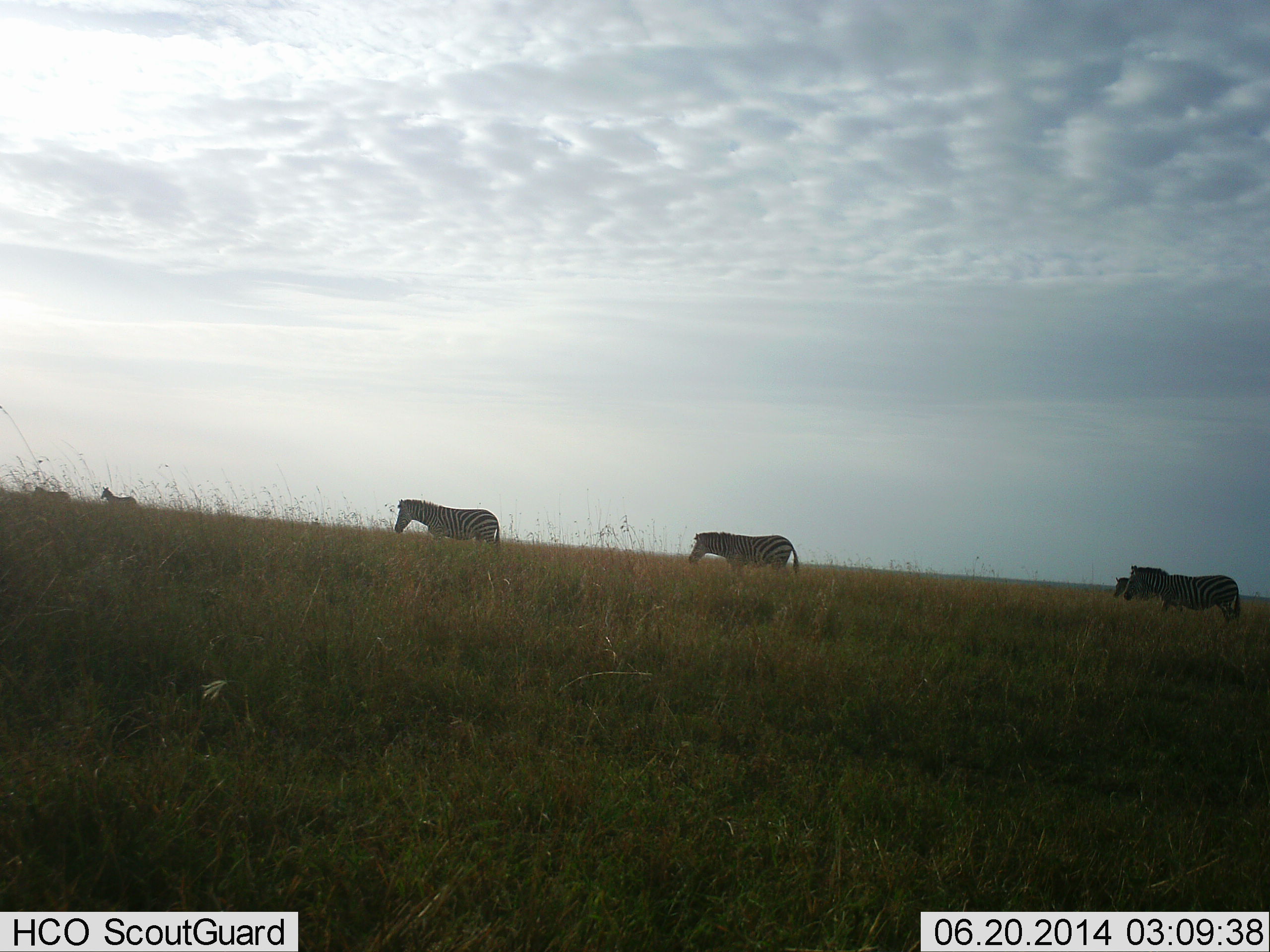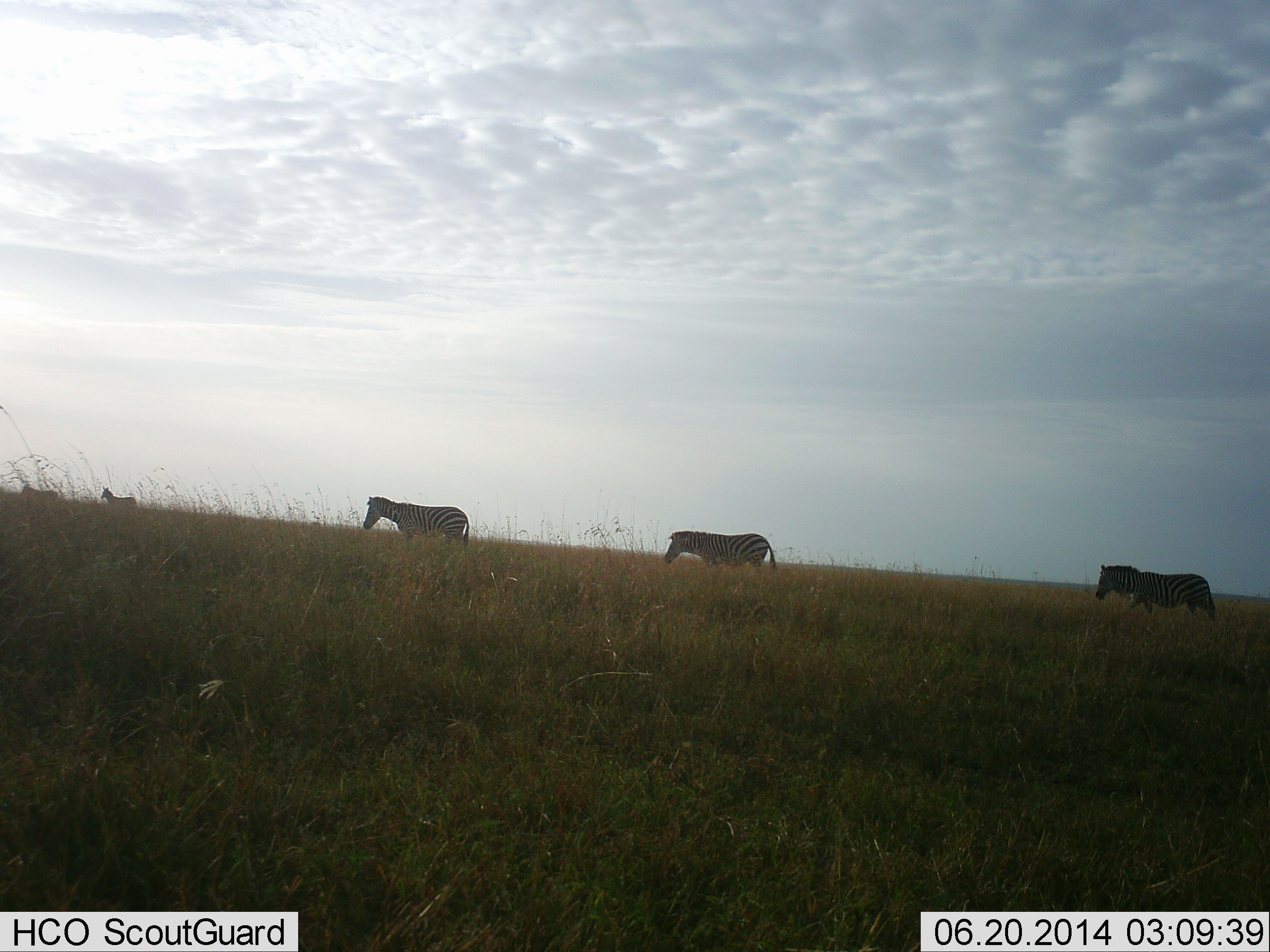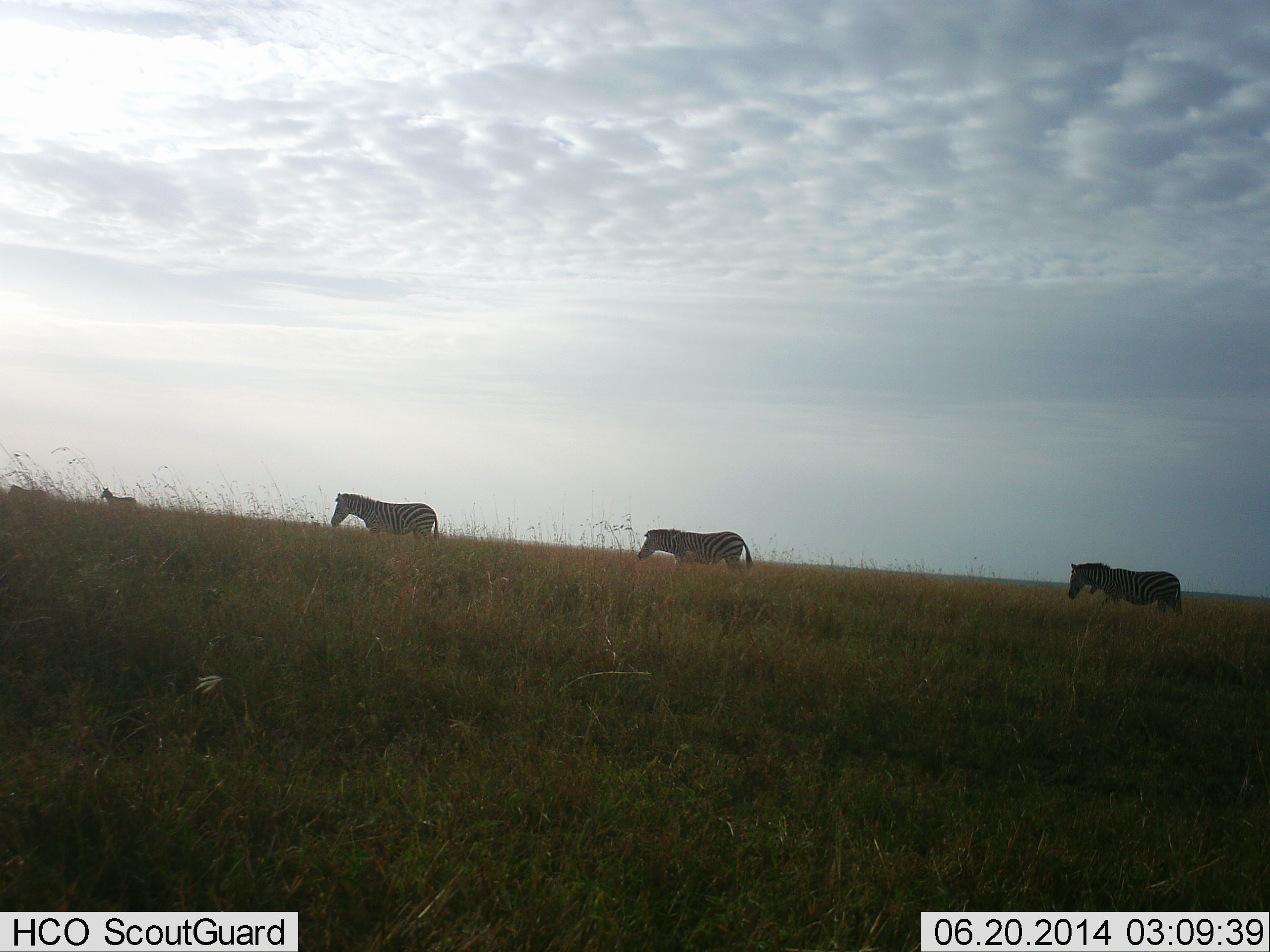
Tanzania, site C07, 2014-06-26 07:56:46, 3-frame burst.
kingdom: Animalia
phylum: Chordata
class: Mammalia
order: Perissodactyla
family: Equidae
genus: Equus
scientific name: Equus quagga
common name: plains zebra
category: zebra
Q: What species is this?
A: Zebra (plains zebra) (Equus quagga).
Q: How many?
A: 5.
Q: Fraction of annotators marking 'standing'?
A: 10%.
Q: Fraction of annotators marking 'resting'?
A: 0%.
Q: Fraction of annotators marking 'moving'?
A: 100%.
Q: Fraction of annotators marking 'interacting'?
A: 0%.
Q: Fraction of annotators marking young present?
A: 20%.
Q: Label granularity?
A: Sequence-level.